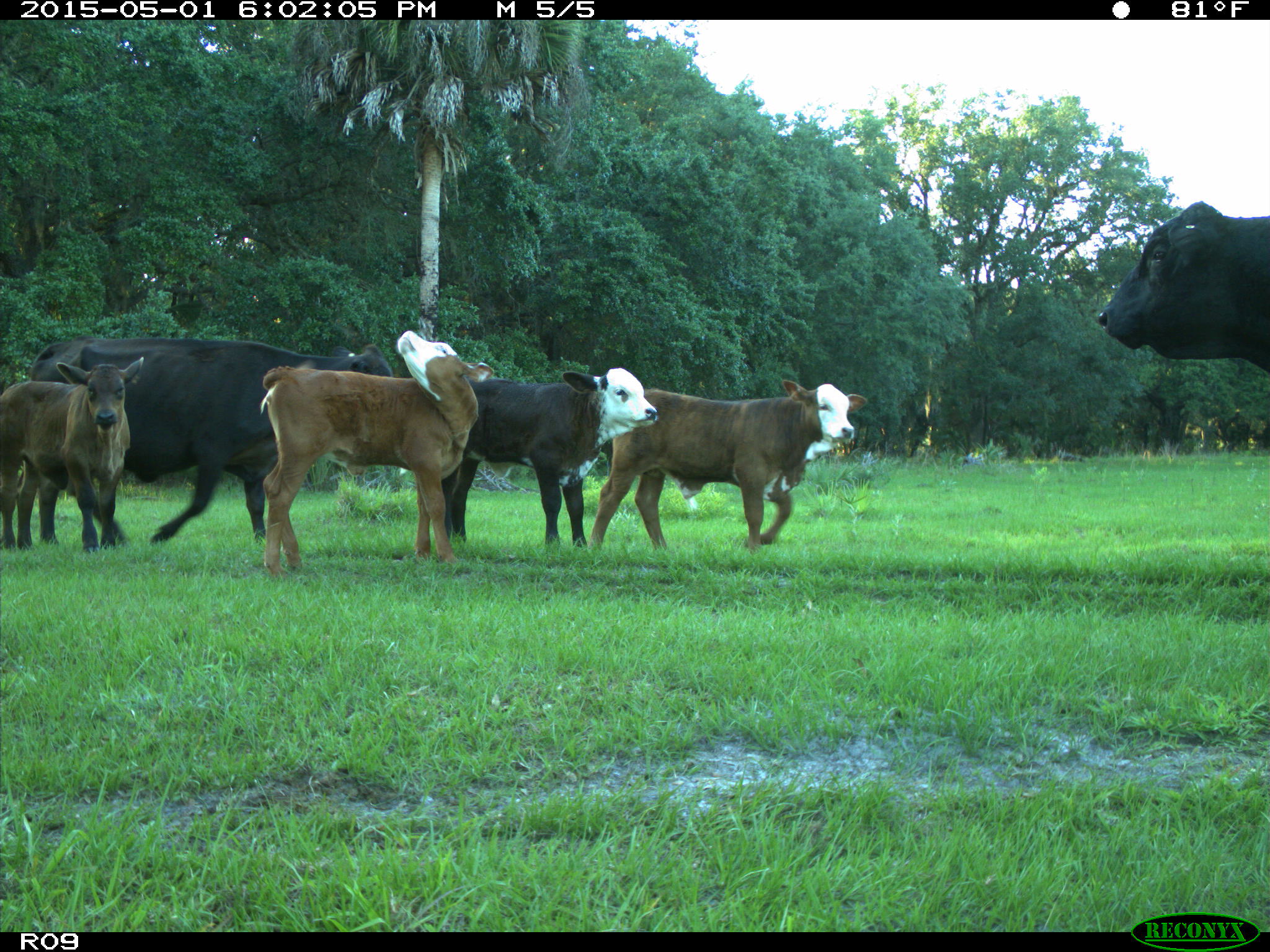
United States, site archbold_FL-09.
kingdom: Animalia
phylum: Chordata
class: Mammalia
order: Artiodactyla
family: Bovidae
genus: Bos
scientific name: Bos taurus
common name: domestic cow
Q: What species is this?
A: Bos taurus (domestic cow).